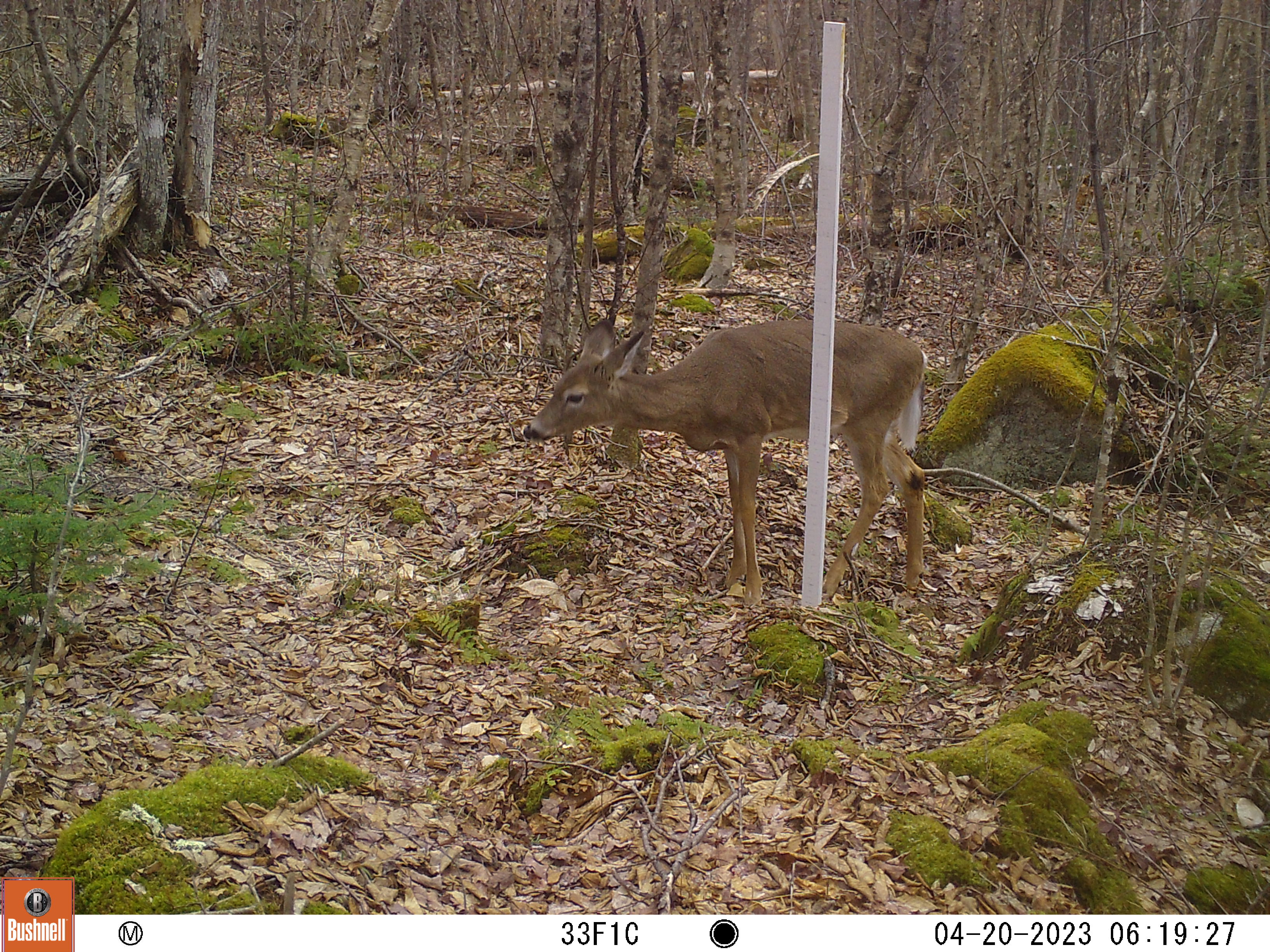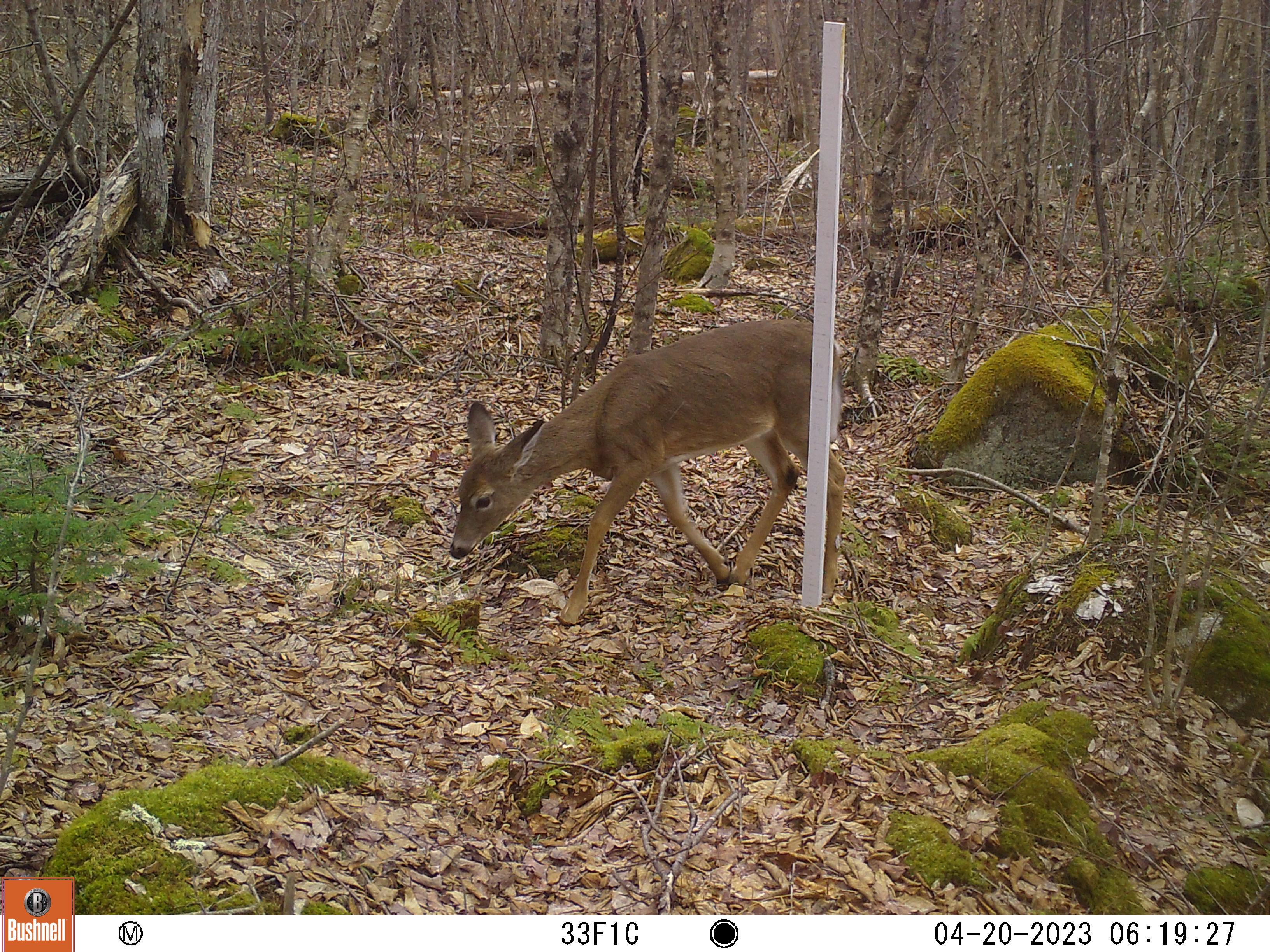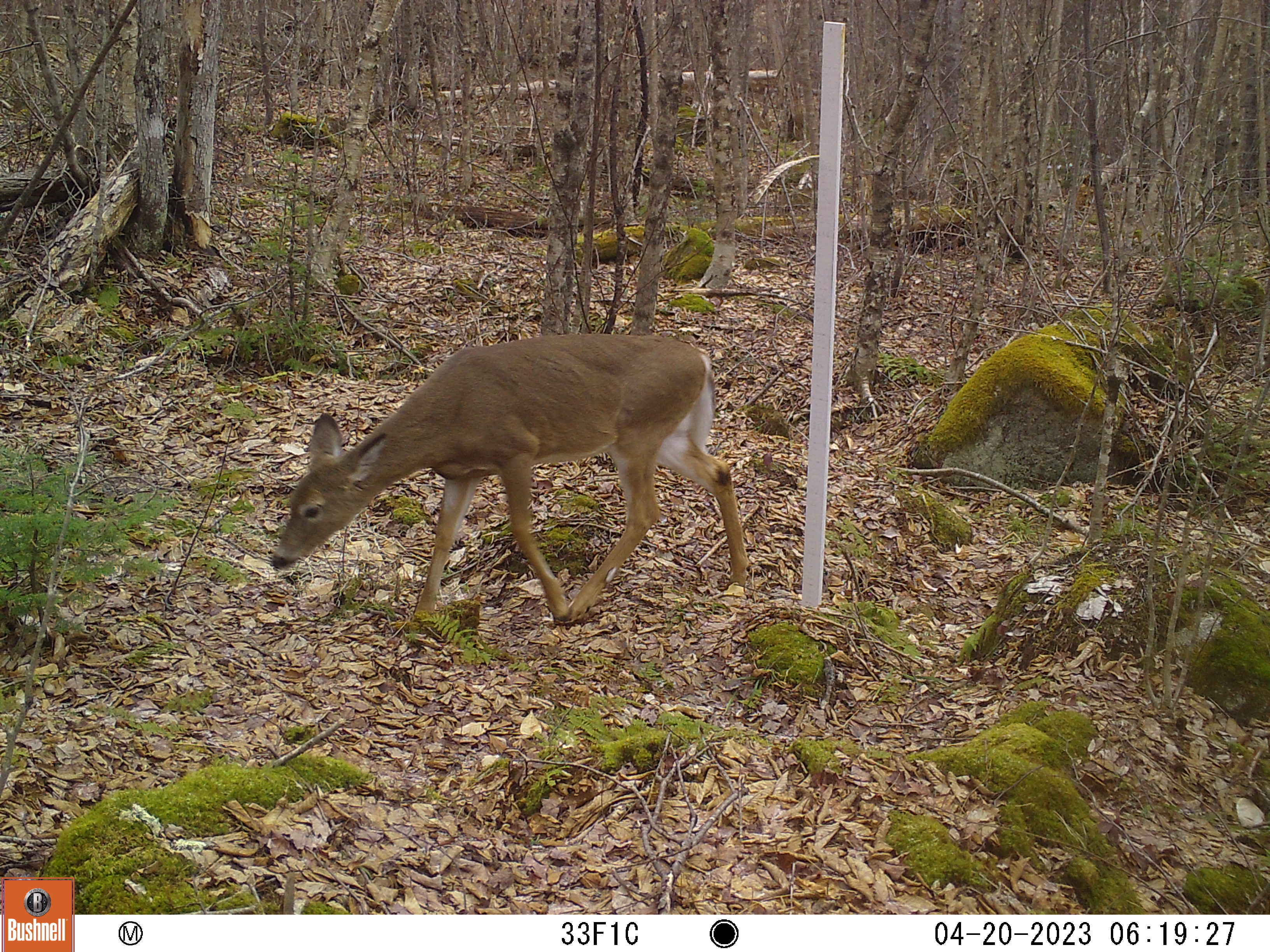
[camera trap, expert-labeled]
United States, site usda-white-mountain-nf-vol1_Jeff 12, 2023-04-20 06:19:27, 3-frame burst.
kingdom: Animalia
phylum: Chordata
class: Mammalia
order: Artiodactyla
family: Cervidae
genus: Odocoileus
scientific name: Odocoileus virginianus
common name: white-tailed deer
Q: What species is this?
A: White-tailed deer (Odocoileus virginianus).